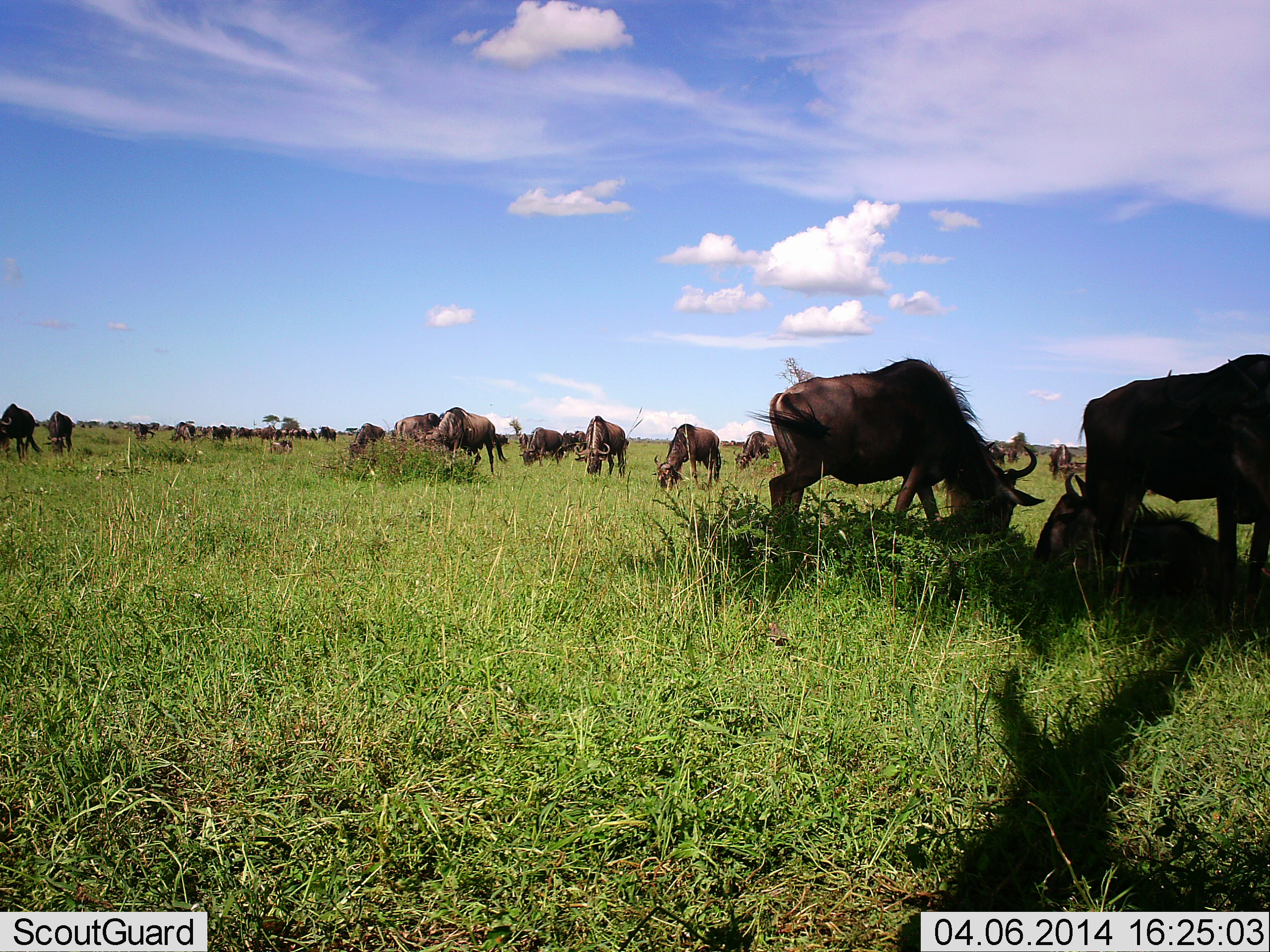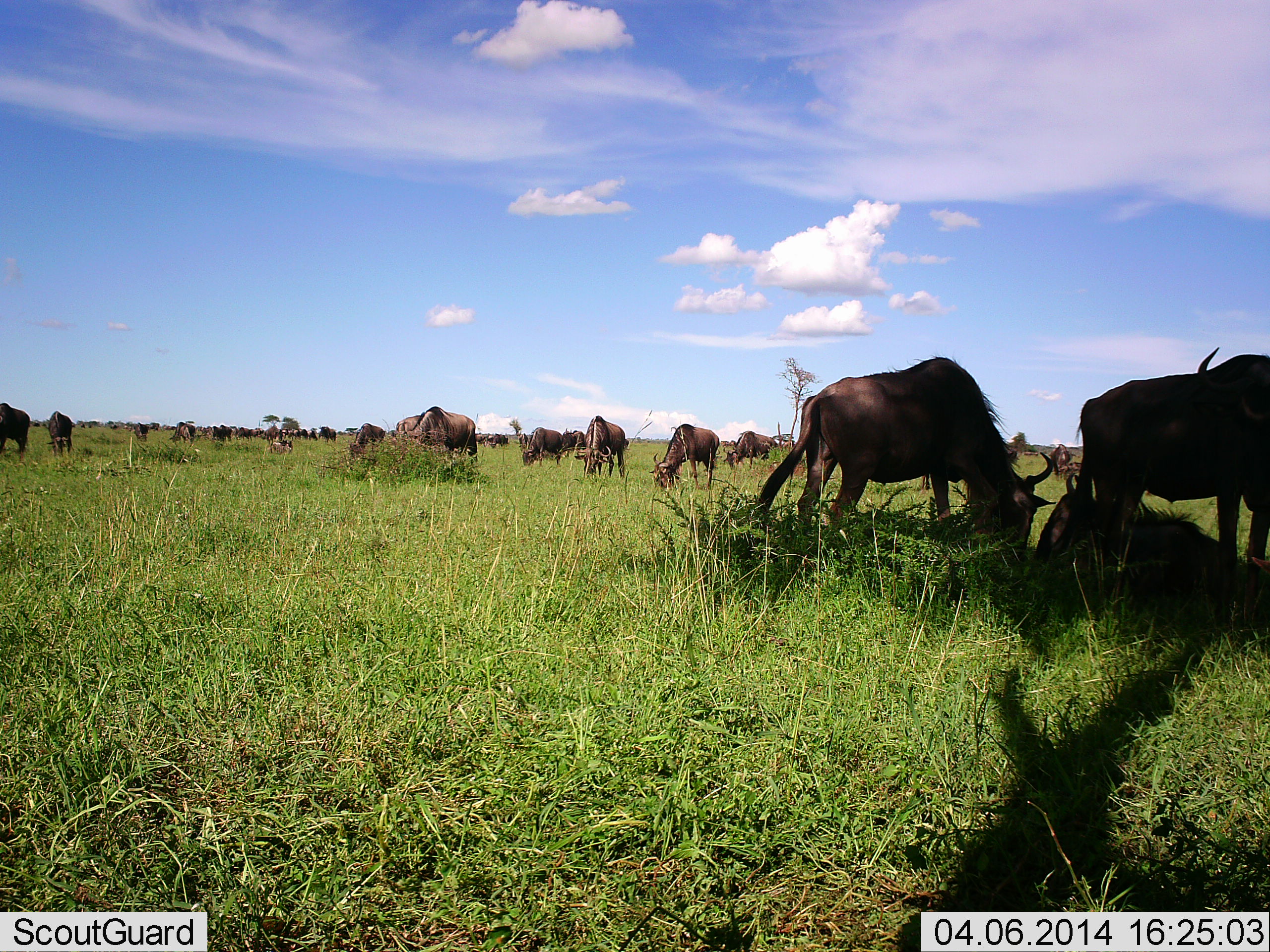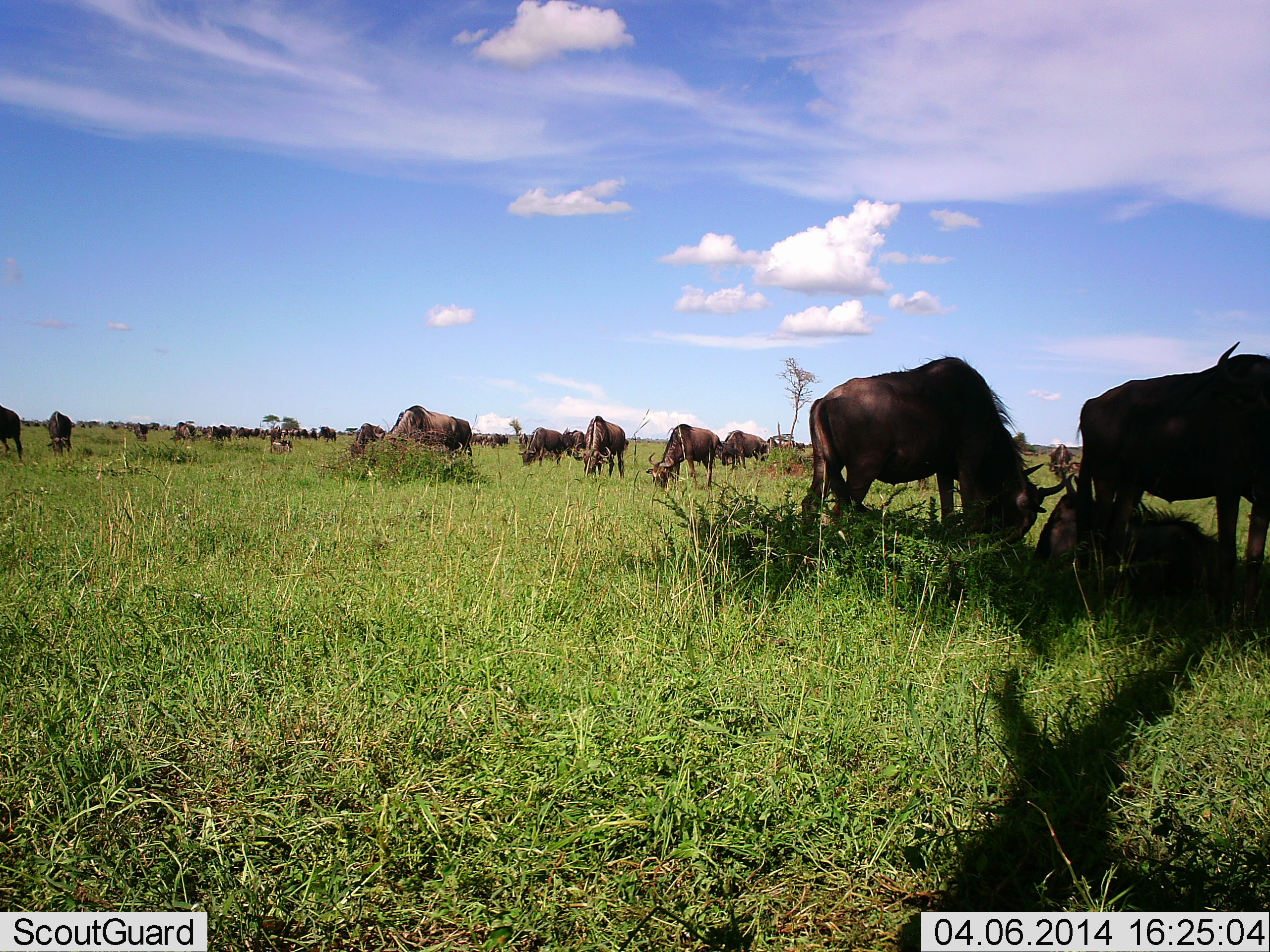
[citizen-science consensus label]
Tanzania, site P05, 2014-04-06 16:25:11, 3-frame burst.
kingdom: Animalia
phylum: Chordata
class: Mammalia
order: Artiodactyla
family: Bovidae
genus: Connochaetes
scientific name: Connochaetes taurinus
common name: blue wildebeest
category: wildebeest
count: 11-50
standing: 70%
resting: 10%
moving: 20%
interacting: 0%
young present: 10%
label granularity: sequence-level